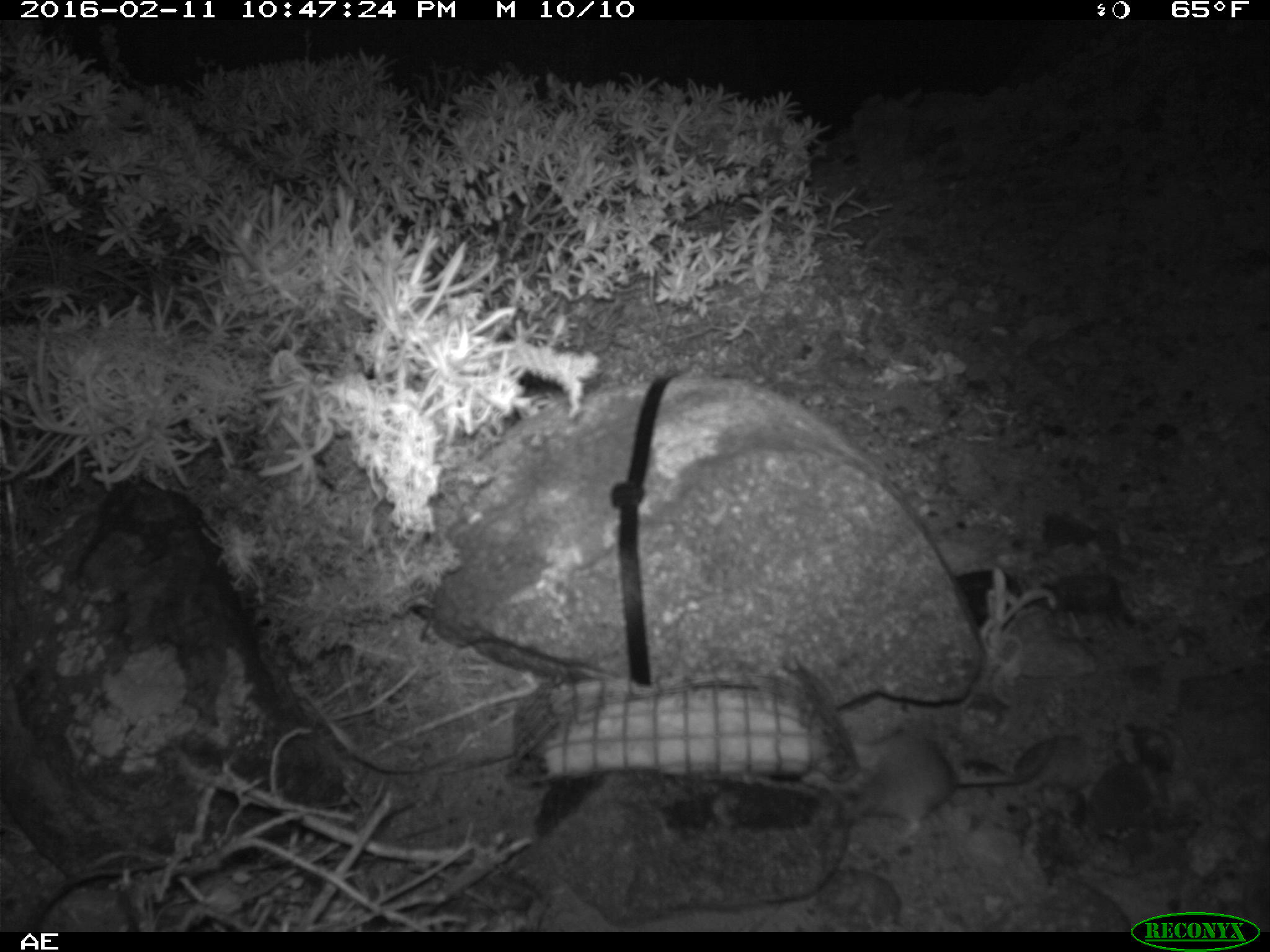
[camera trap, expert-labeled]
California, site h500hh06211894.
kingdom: Animalia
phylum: Chordata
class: Mammalia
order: Rodentia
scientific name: Rodentia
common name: rodent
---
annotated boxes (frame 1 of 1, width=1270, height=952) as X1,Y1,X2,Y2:
rodent: 835,734,1062,845